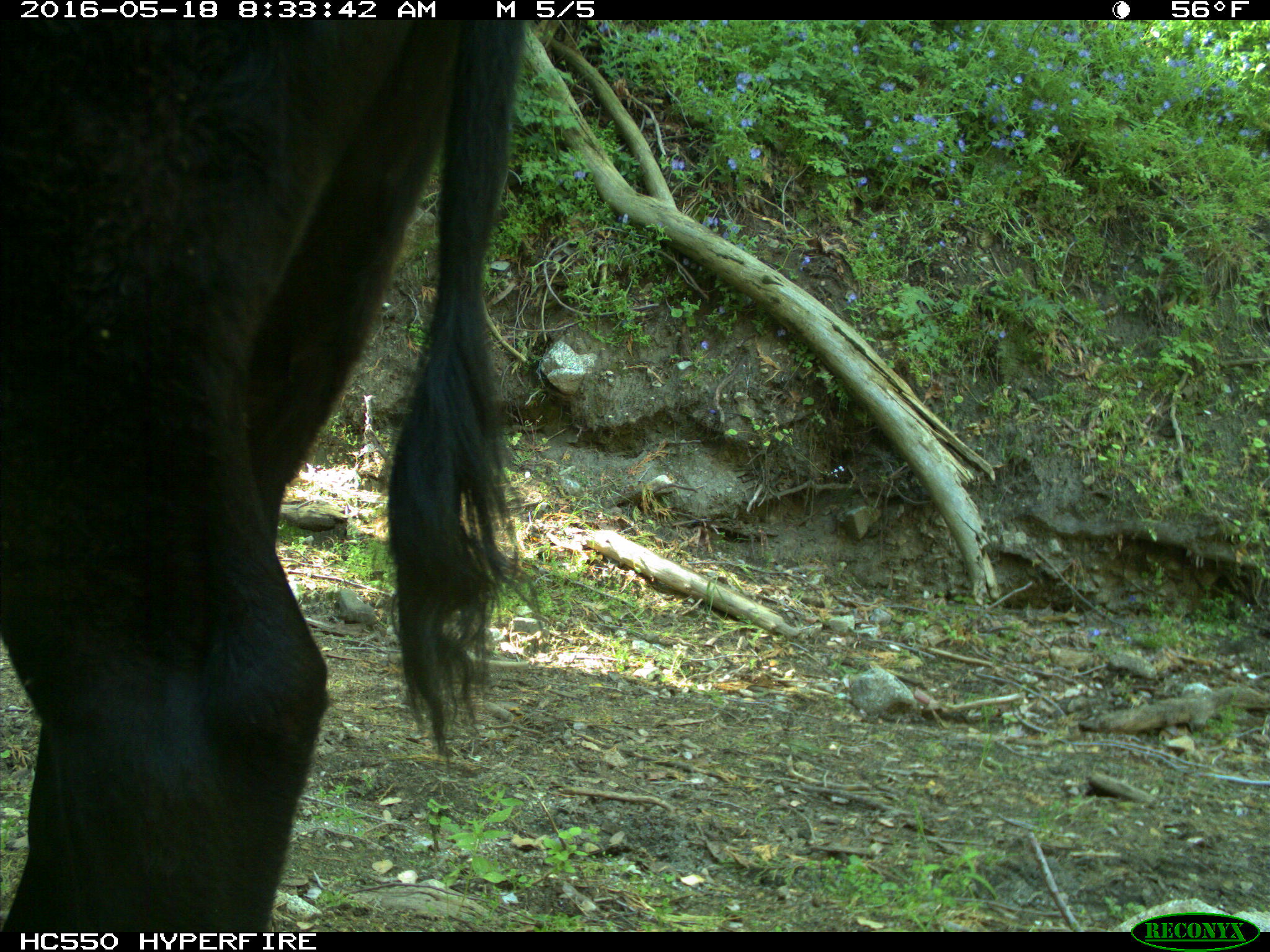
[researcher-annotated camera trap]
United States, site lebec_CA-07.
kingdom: Animalia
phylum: Chordata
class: Mammalia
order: Artiodactyla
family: Bovidae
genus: Bos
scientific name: Bos taurus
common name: domestic cow